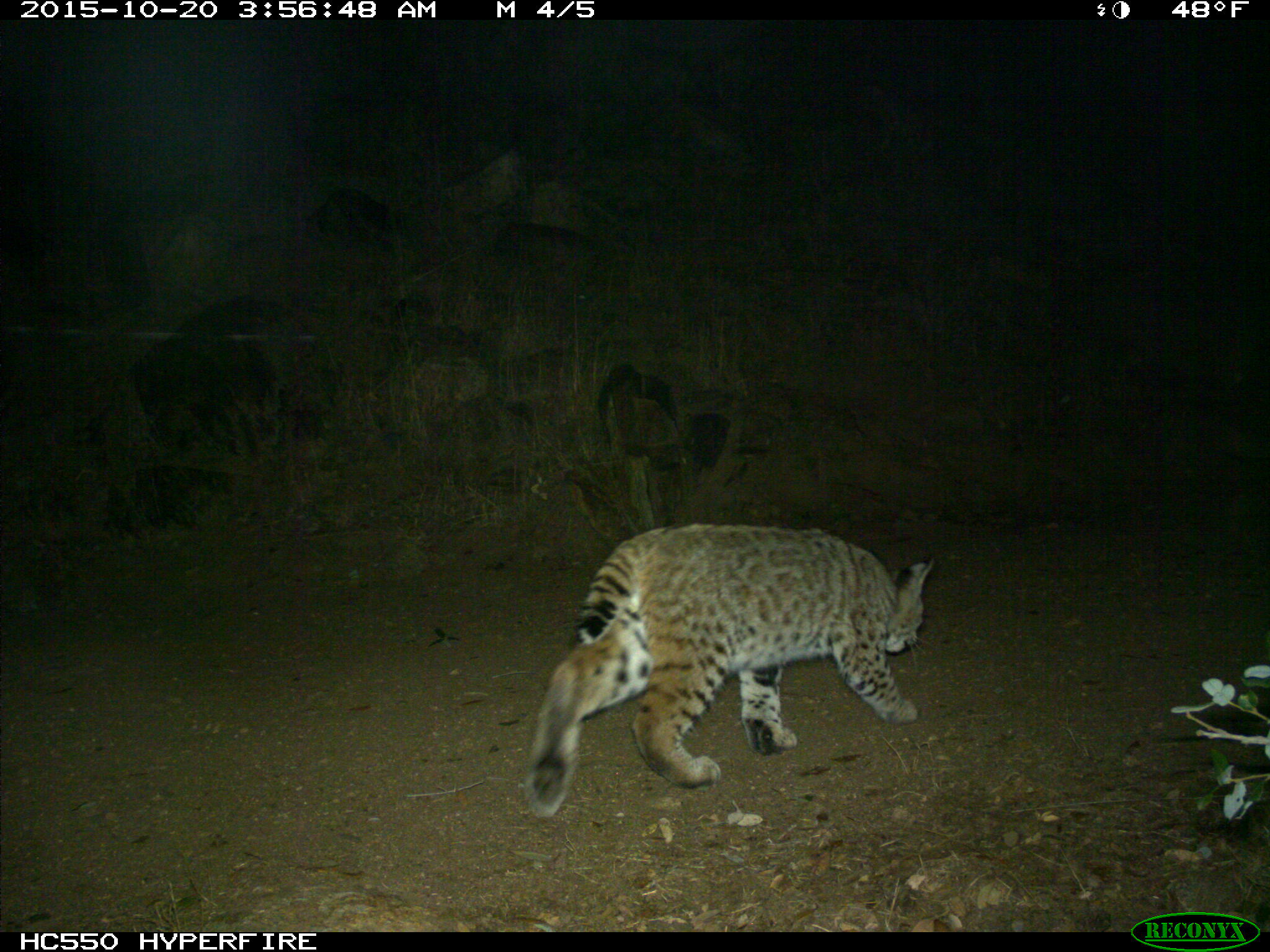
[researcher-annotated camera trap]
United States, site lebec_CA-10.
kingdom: Animalia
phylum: Chordata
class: Mammalia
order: Carnivora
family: Felidae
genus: Lynx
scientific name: Lynx rufus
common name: bobcat